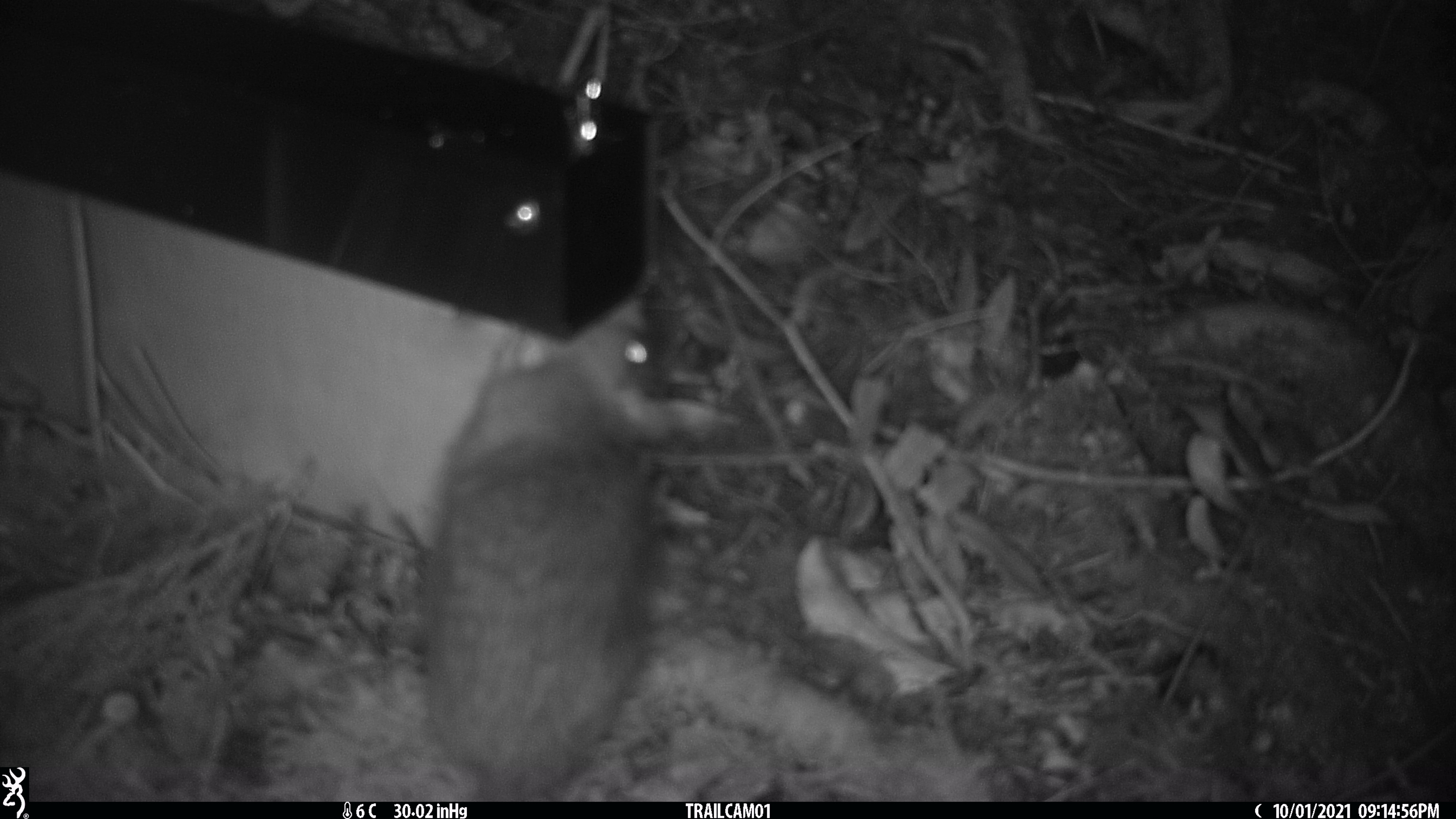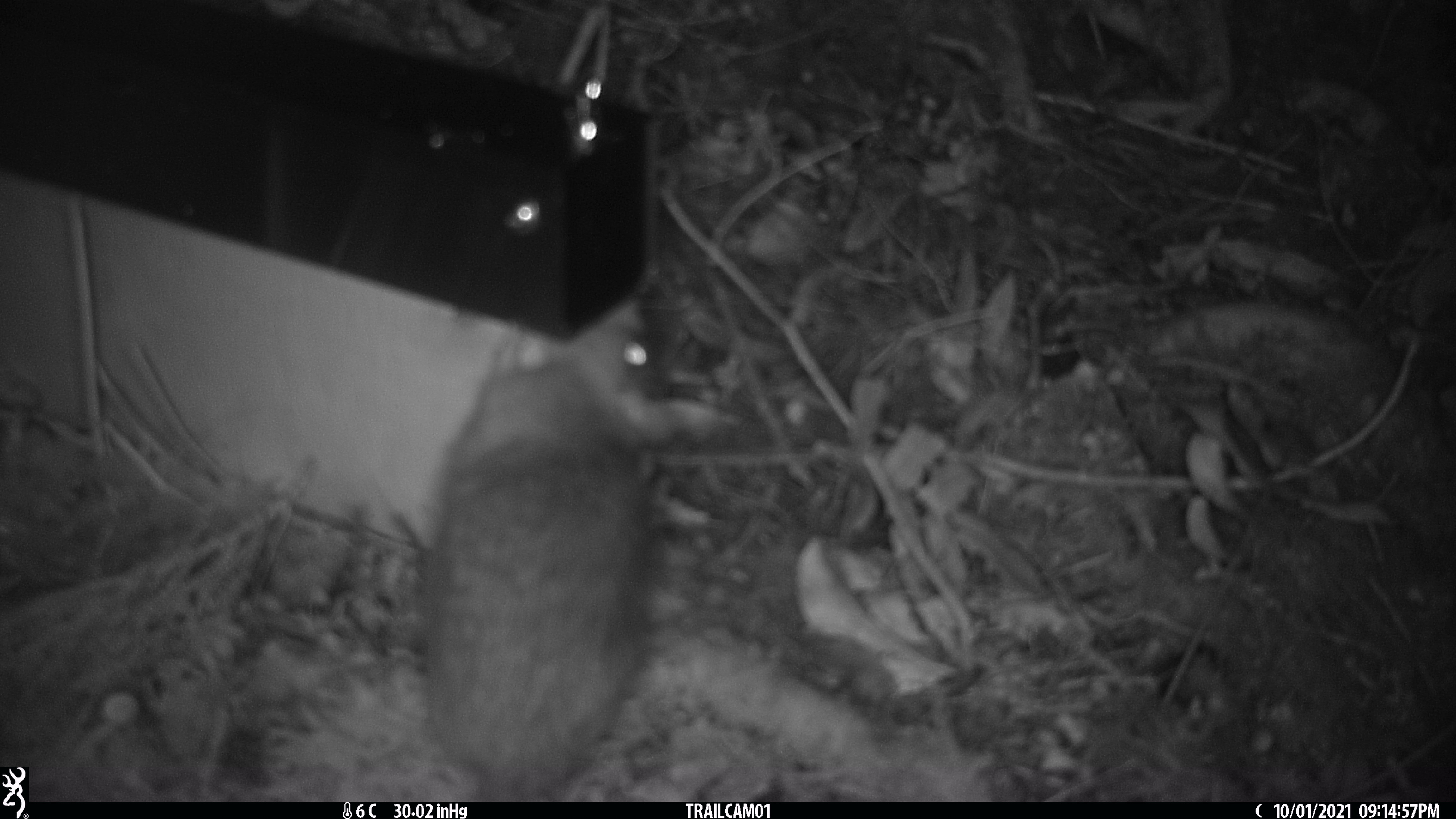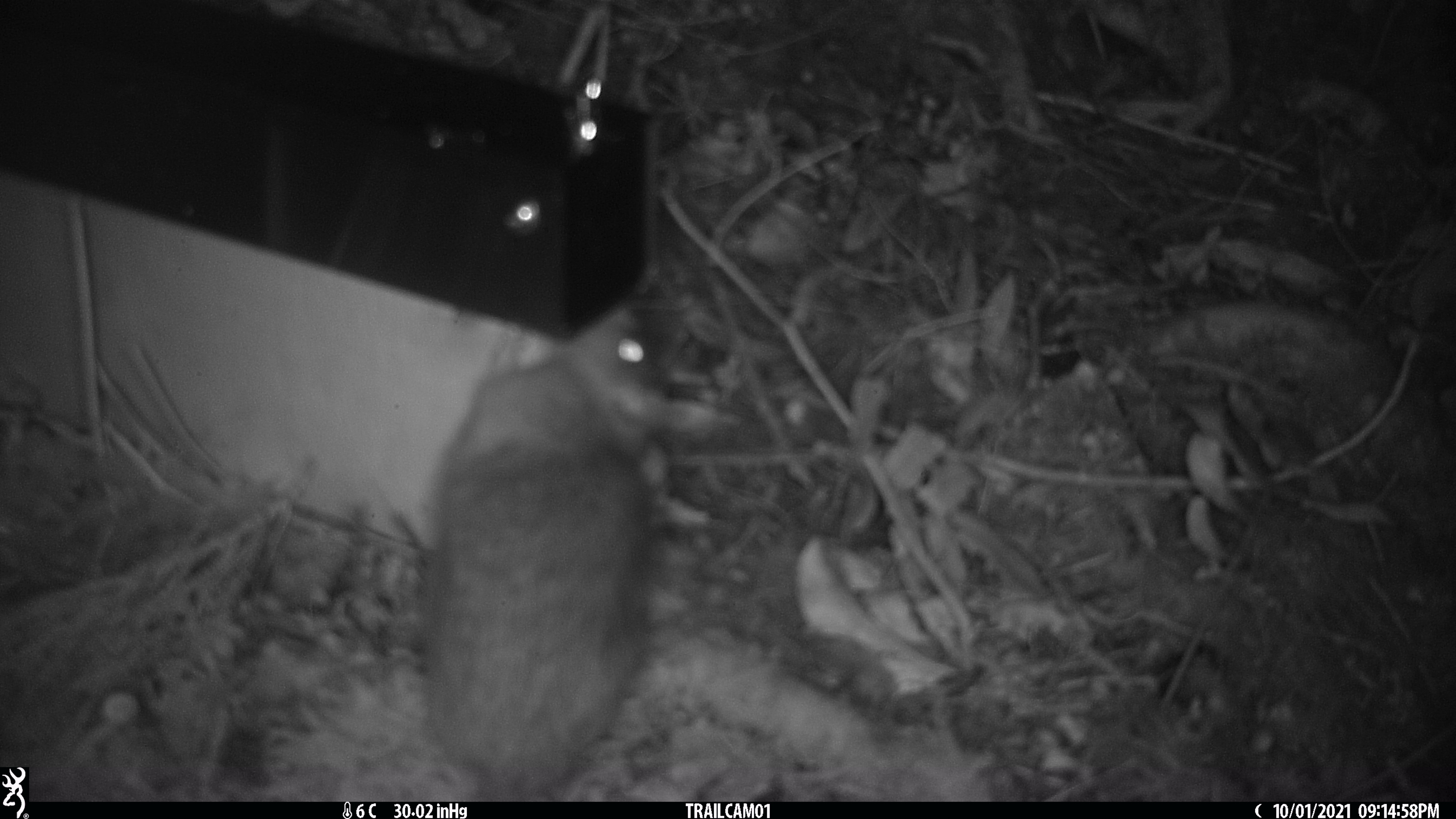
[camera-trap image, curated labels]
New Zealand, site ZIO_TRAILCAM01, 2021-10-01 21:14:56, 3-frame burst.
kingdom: Animalia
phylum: Chordata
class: Mammalia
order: Rodentia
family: Muridae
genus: Rattus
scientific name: Rattus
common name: rat